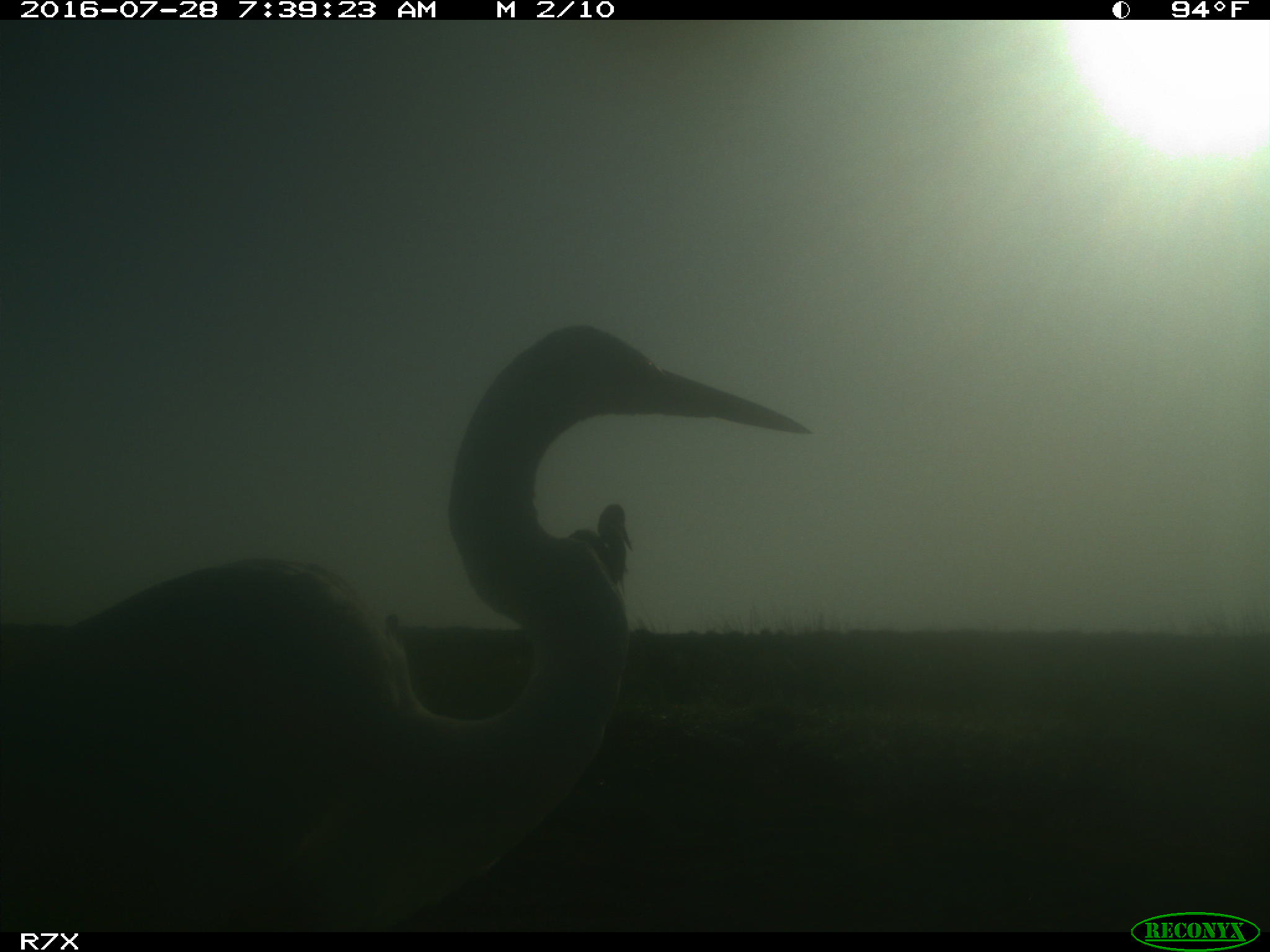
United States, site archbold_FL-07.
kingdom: Animalia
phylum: Chordata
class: Aves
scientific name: Aves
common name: birds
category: unidentified bird